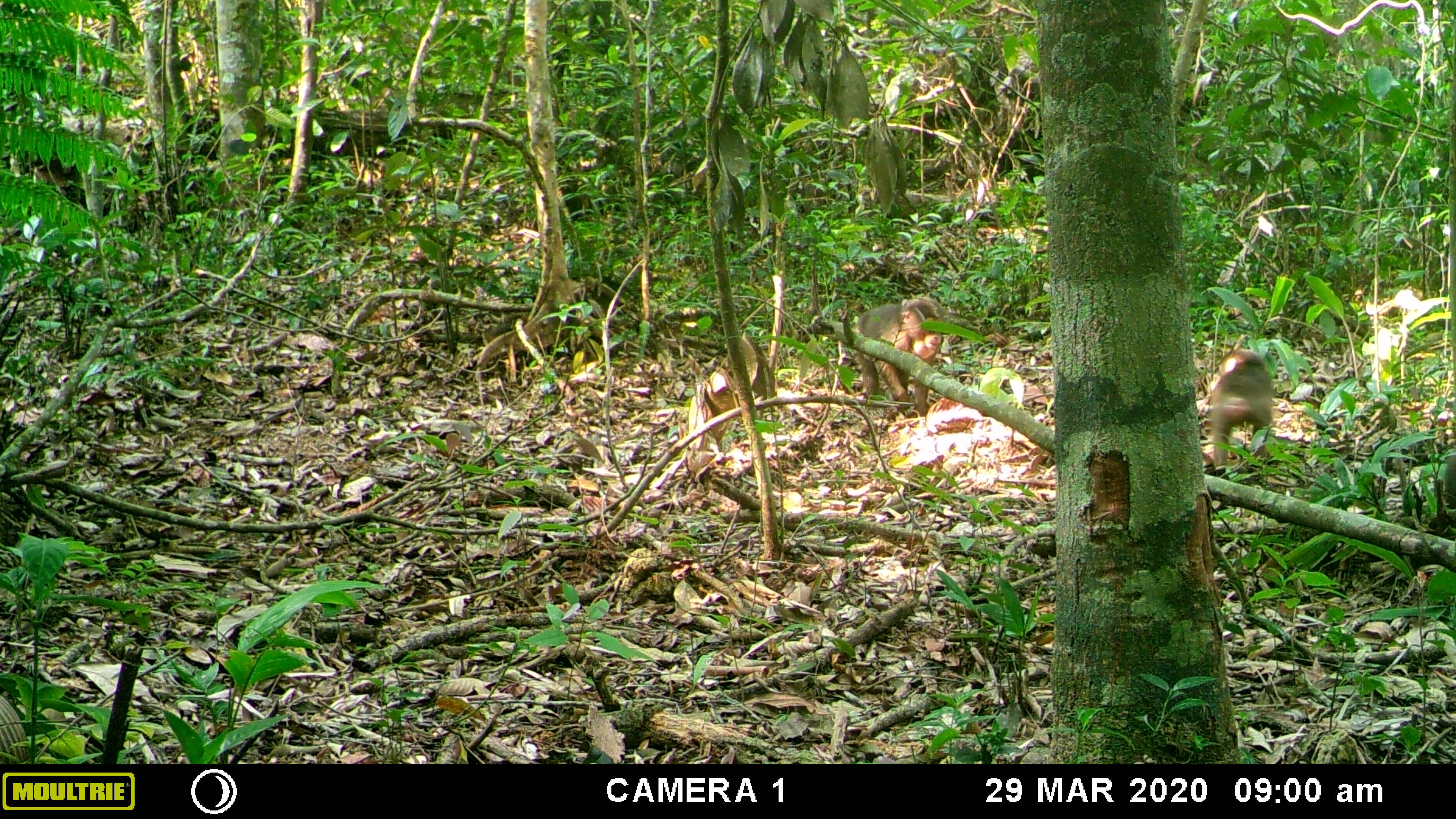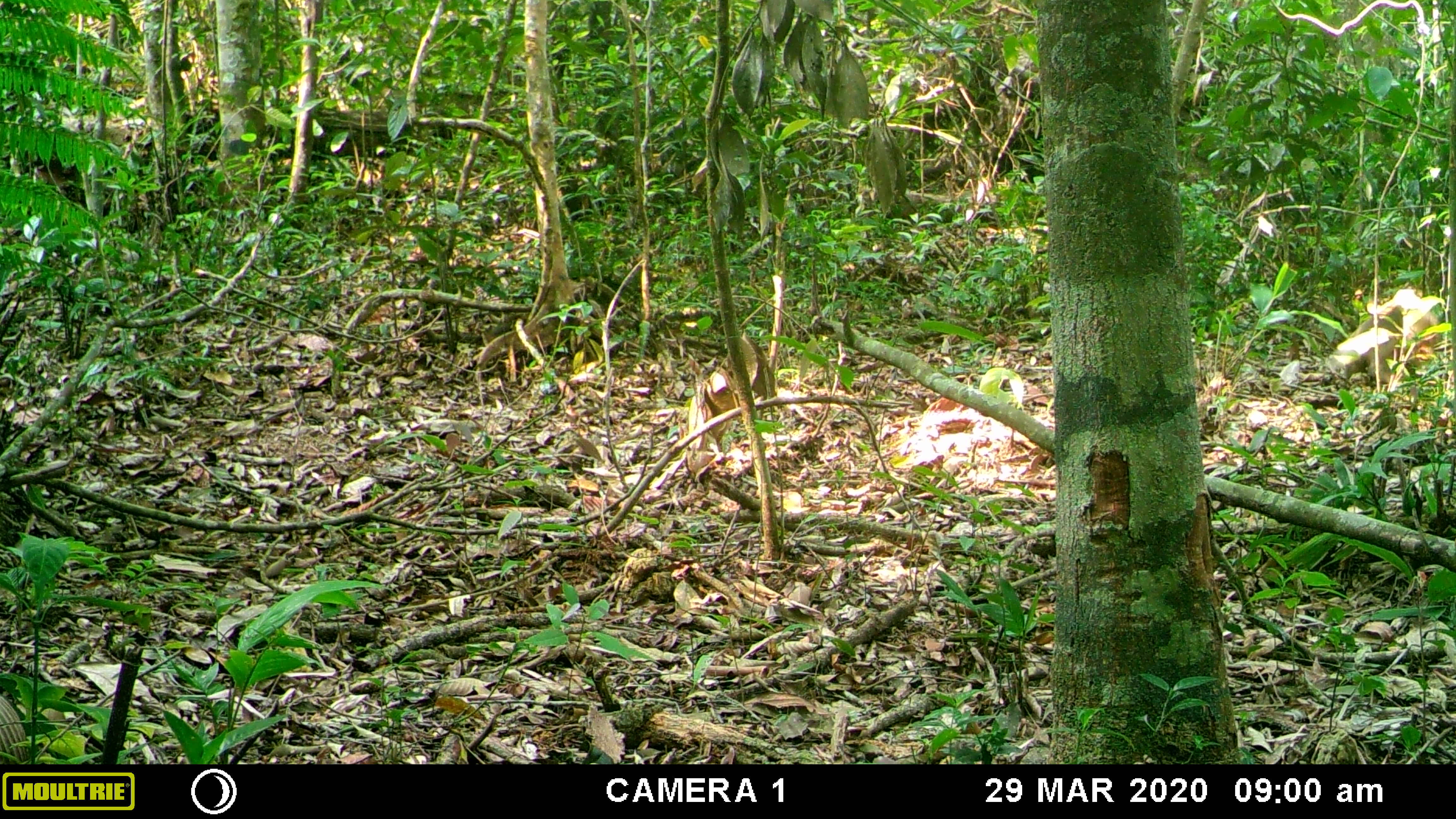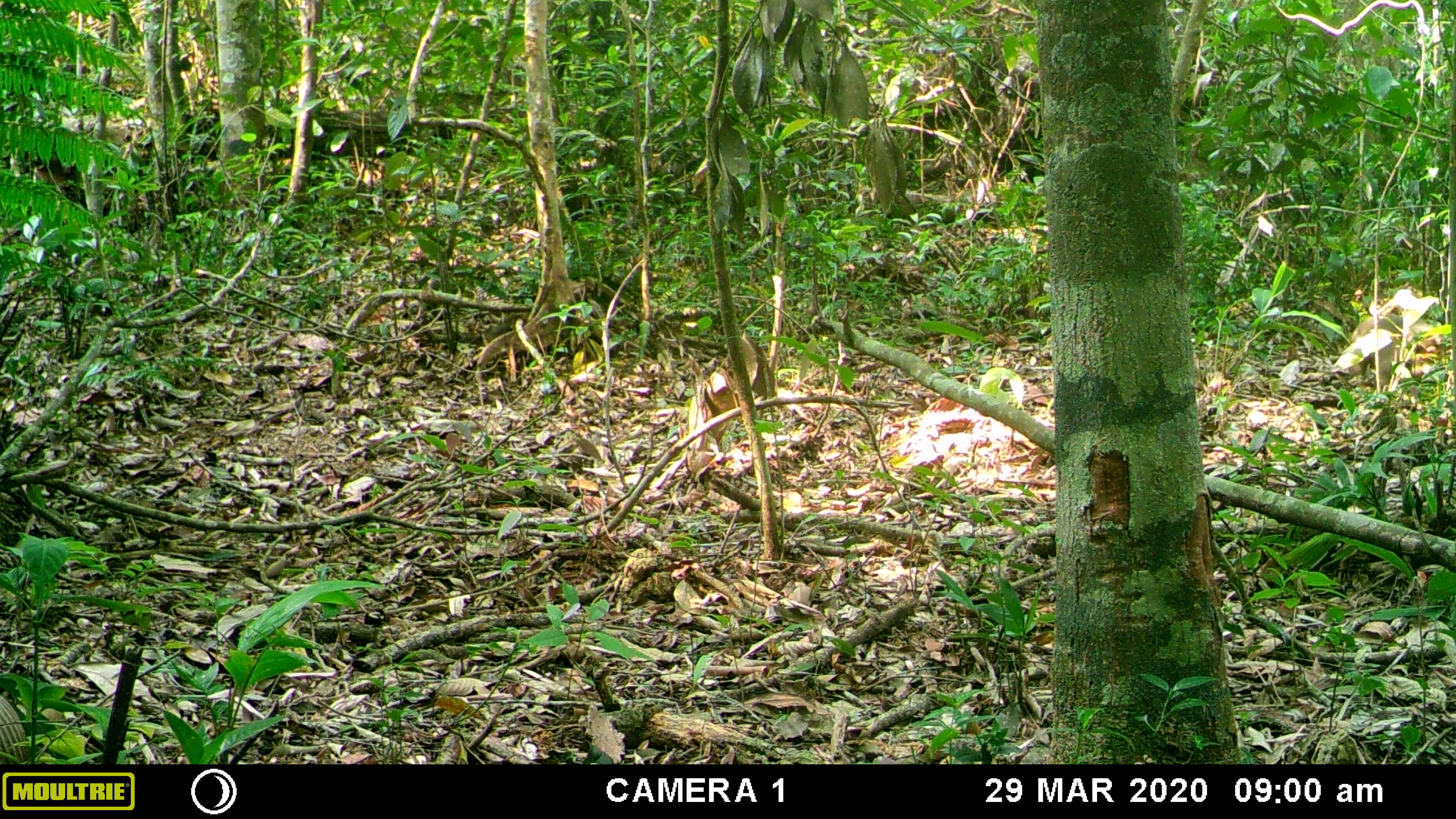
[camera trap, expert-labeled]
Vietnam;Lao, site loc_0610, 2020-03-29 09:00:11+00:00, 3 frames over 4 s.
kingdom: Animalia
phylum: Chordata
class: Mammalia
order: Primates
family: Cercopithecidae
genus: Macaca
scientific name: Macaca arctoides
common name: stump-tailed macaque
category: stump tailed macaque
Stump tailed macaque (stump-tailed macaque) (Macaca arctoides). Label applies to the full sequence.